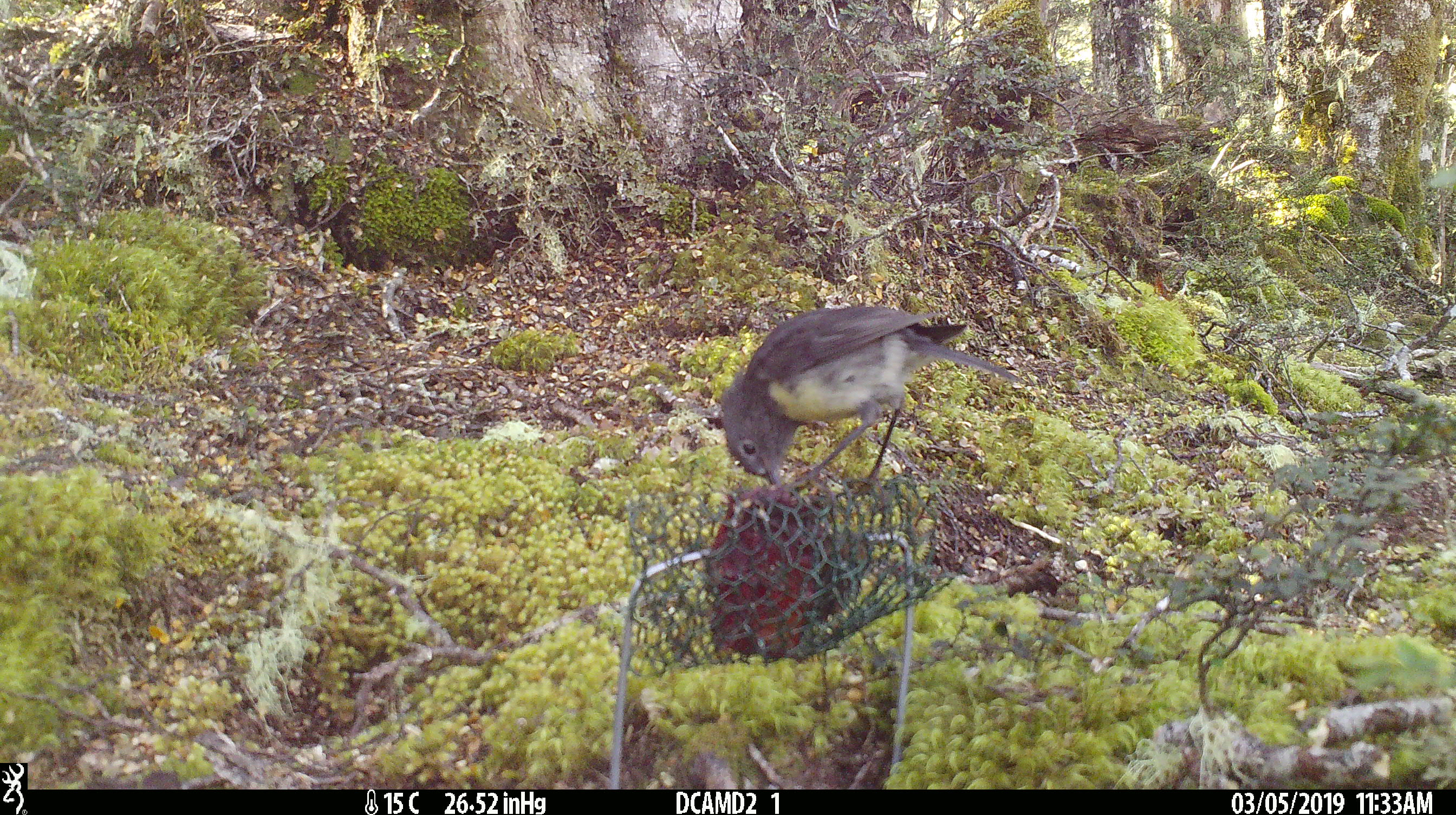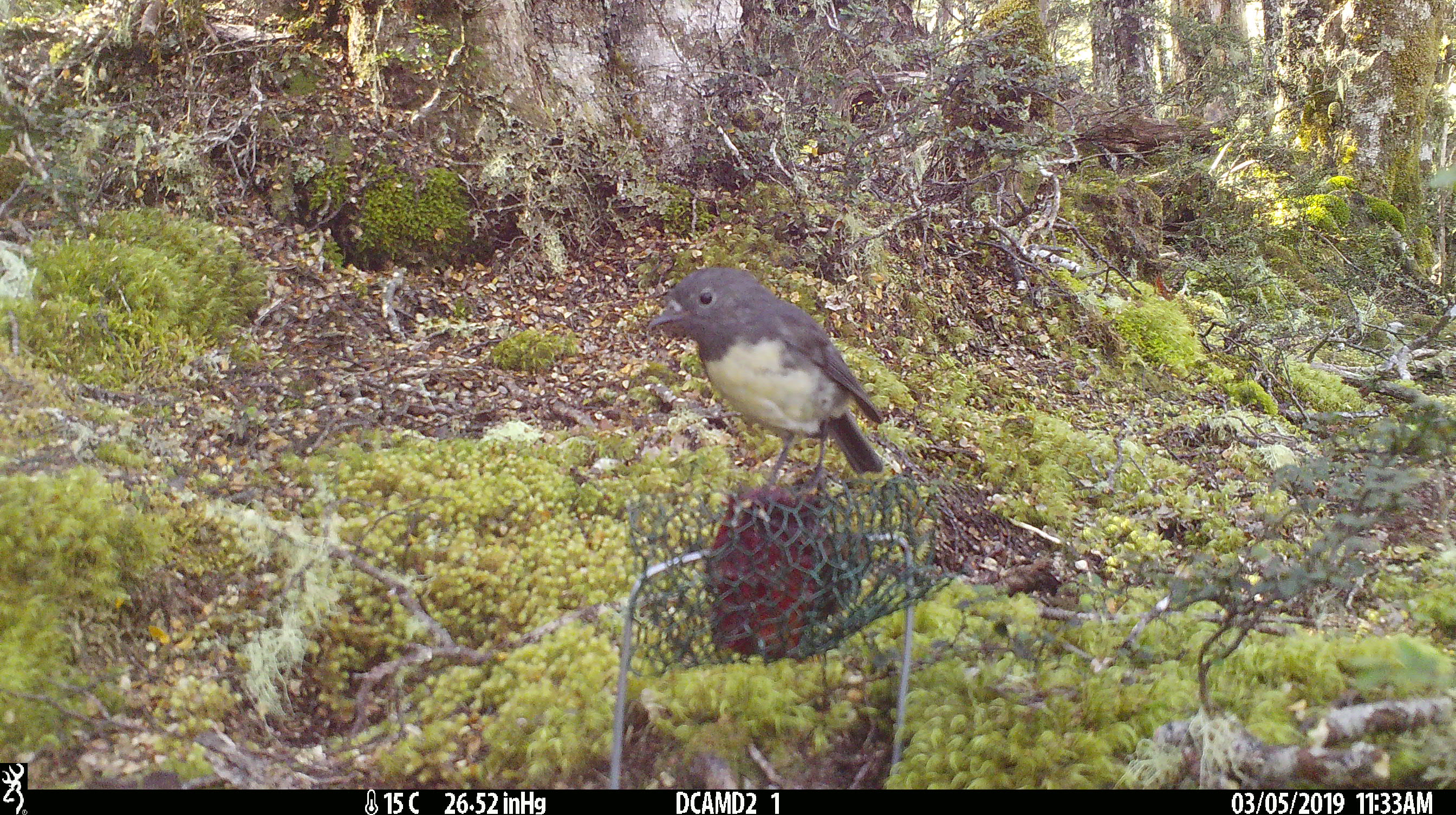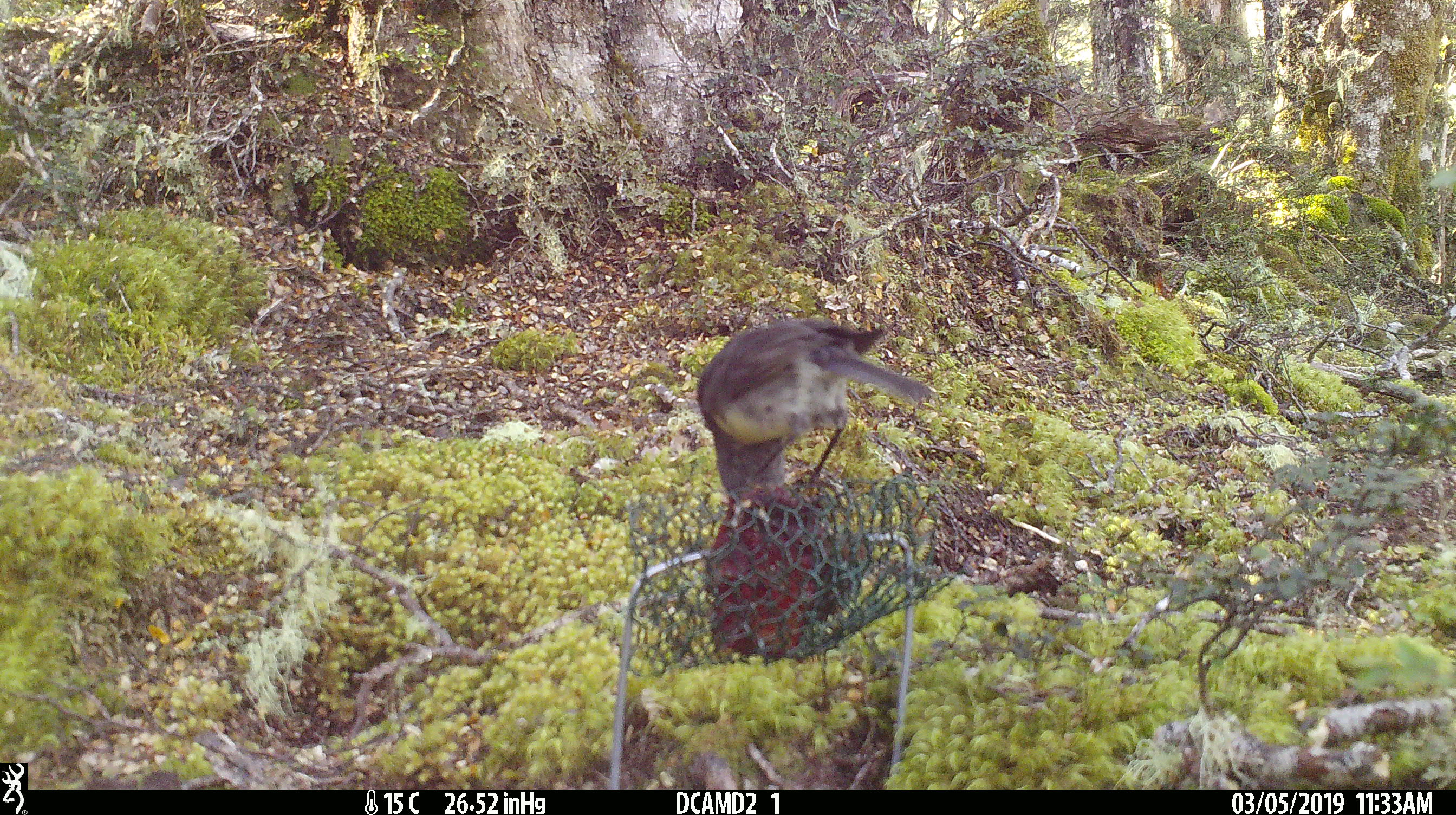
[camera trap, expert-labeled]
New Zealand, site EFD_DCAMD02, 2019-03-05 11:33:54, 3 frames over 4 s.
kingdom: Animalia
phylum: Chordata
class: Aves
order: Passeriformes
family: Petroicidae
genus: Petroica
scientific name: Petroica australis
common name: new zealand robin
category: robin